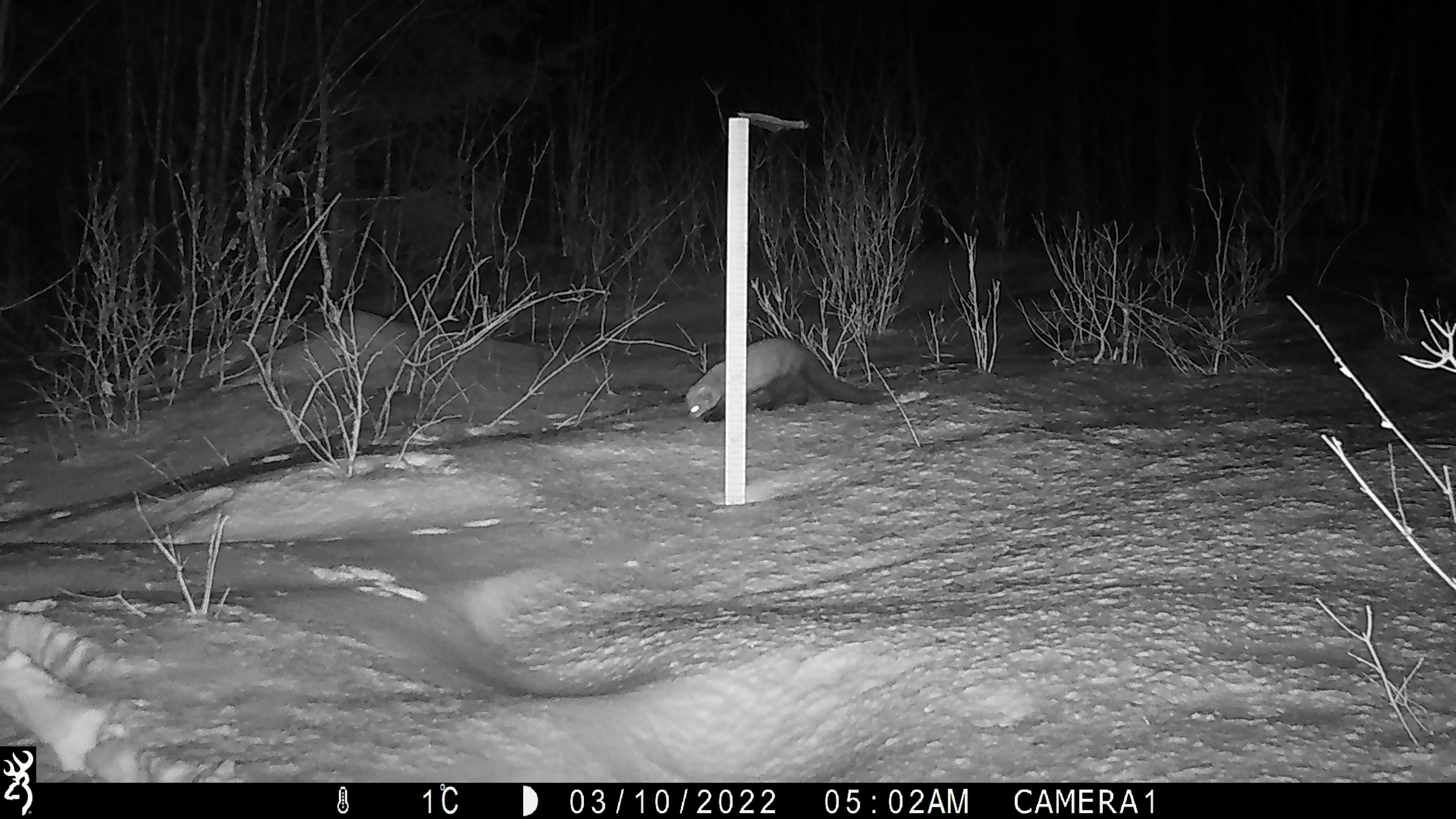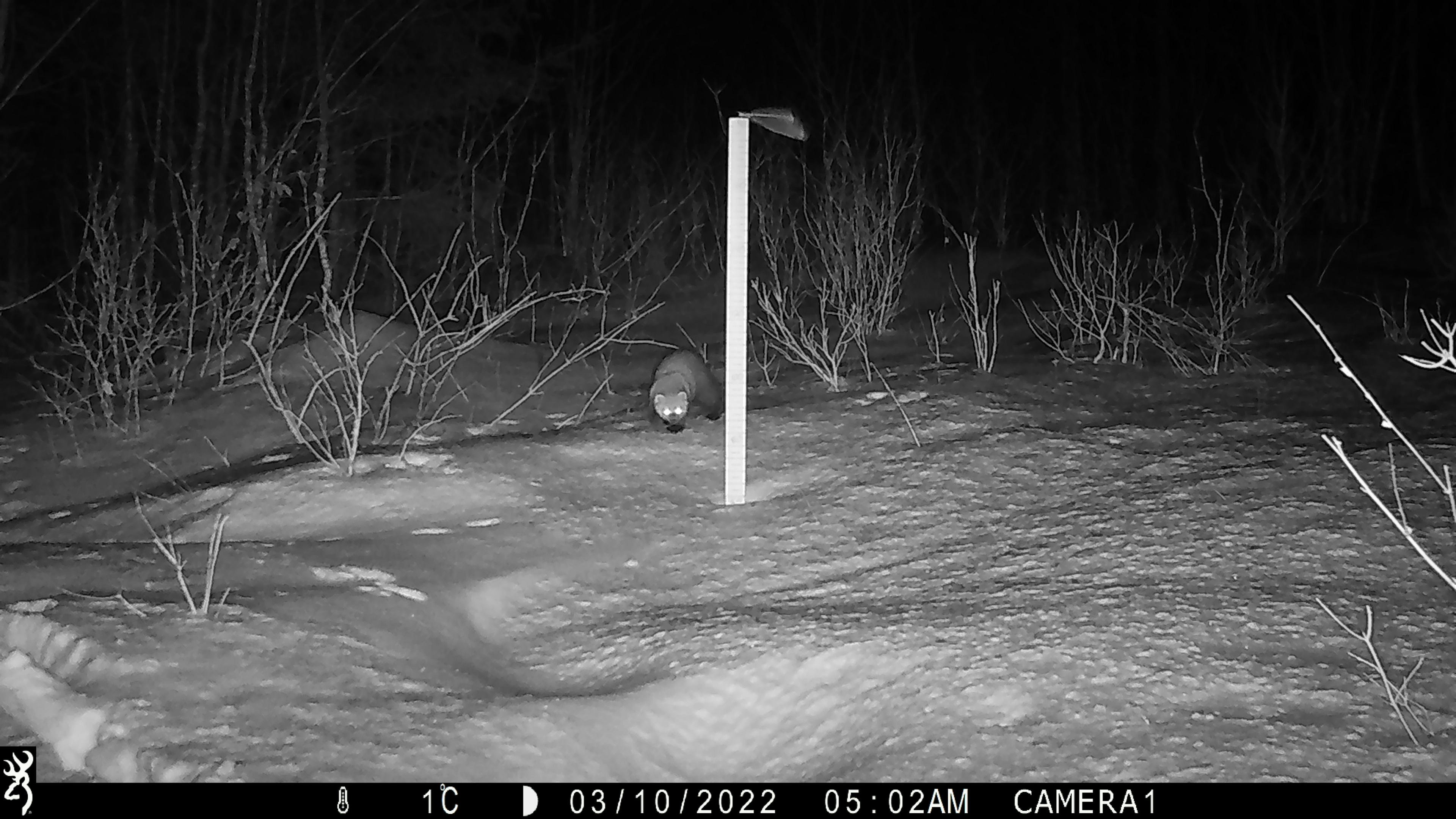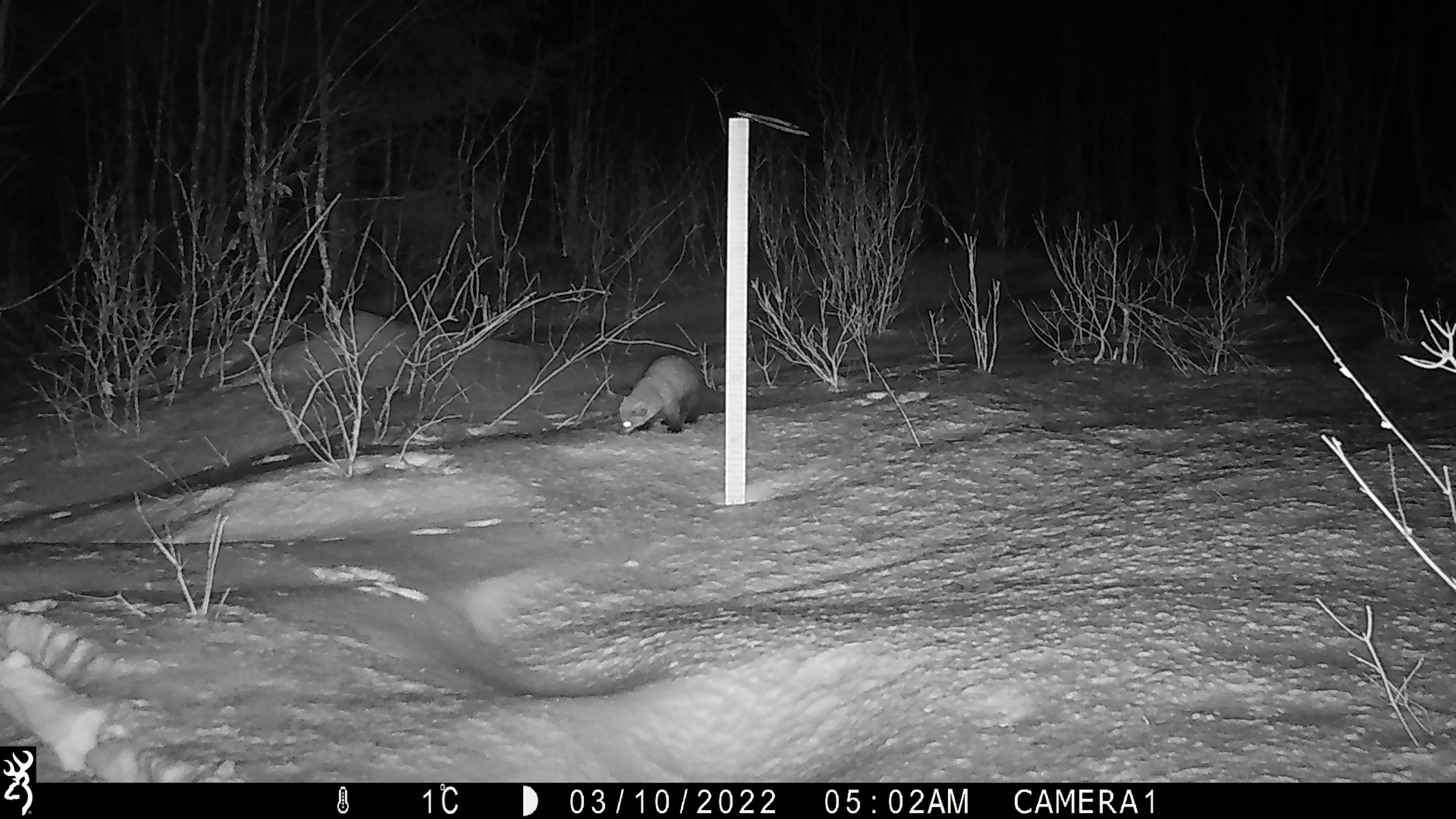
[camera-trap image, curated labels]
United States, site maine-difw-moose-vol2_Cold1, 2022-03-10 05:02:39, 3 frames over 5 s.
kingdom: Animalia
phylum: Chordata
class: Mammalia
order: Carnivora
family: Mustelidae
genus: Pekania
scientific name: Pekania pennanti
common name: fisher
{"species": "fisher (Pekania pennanti)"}